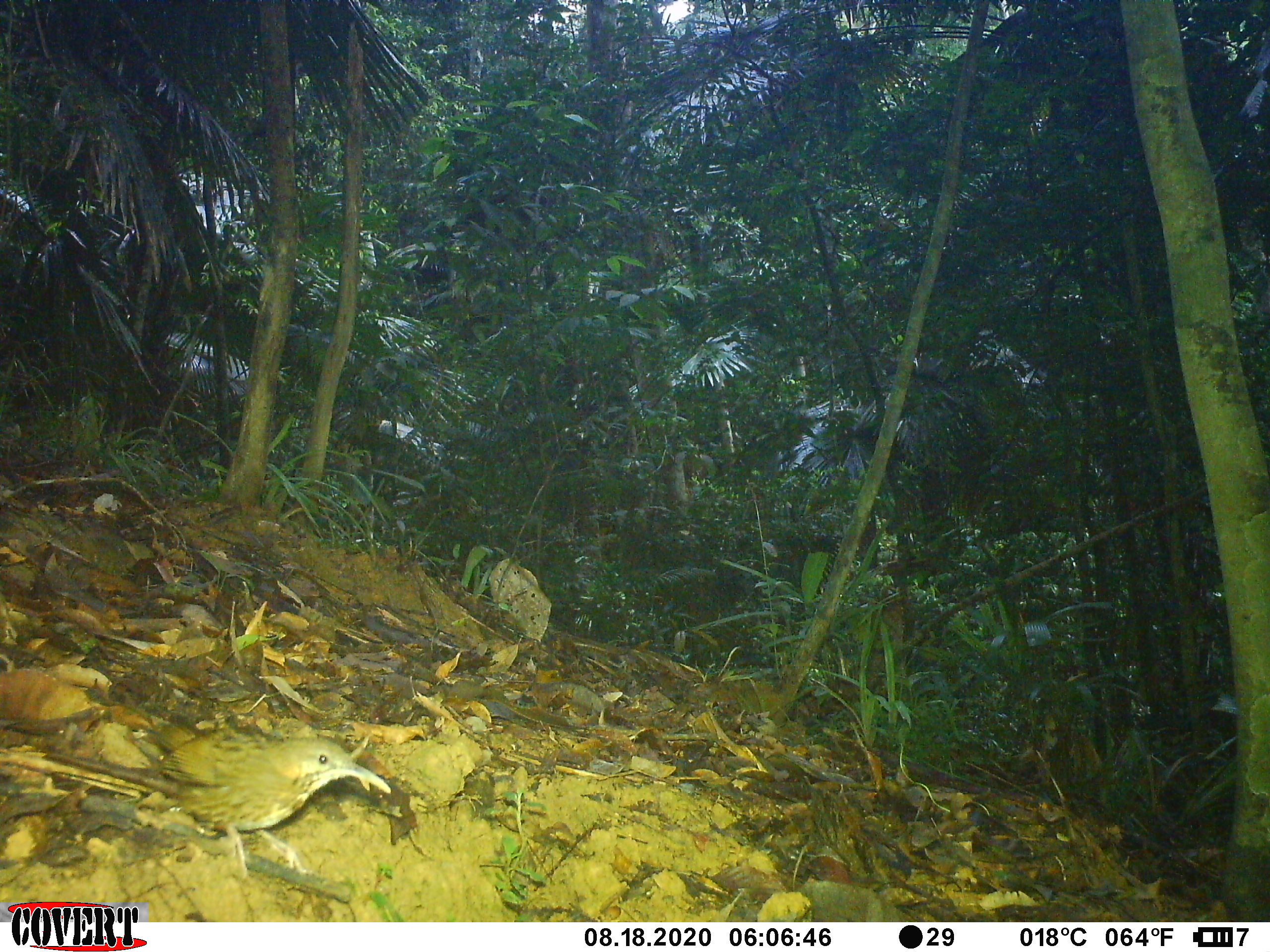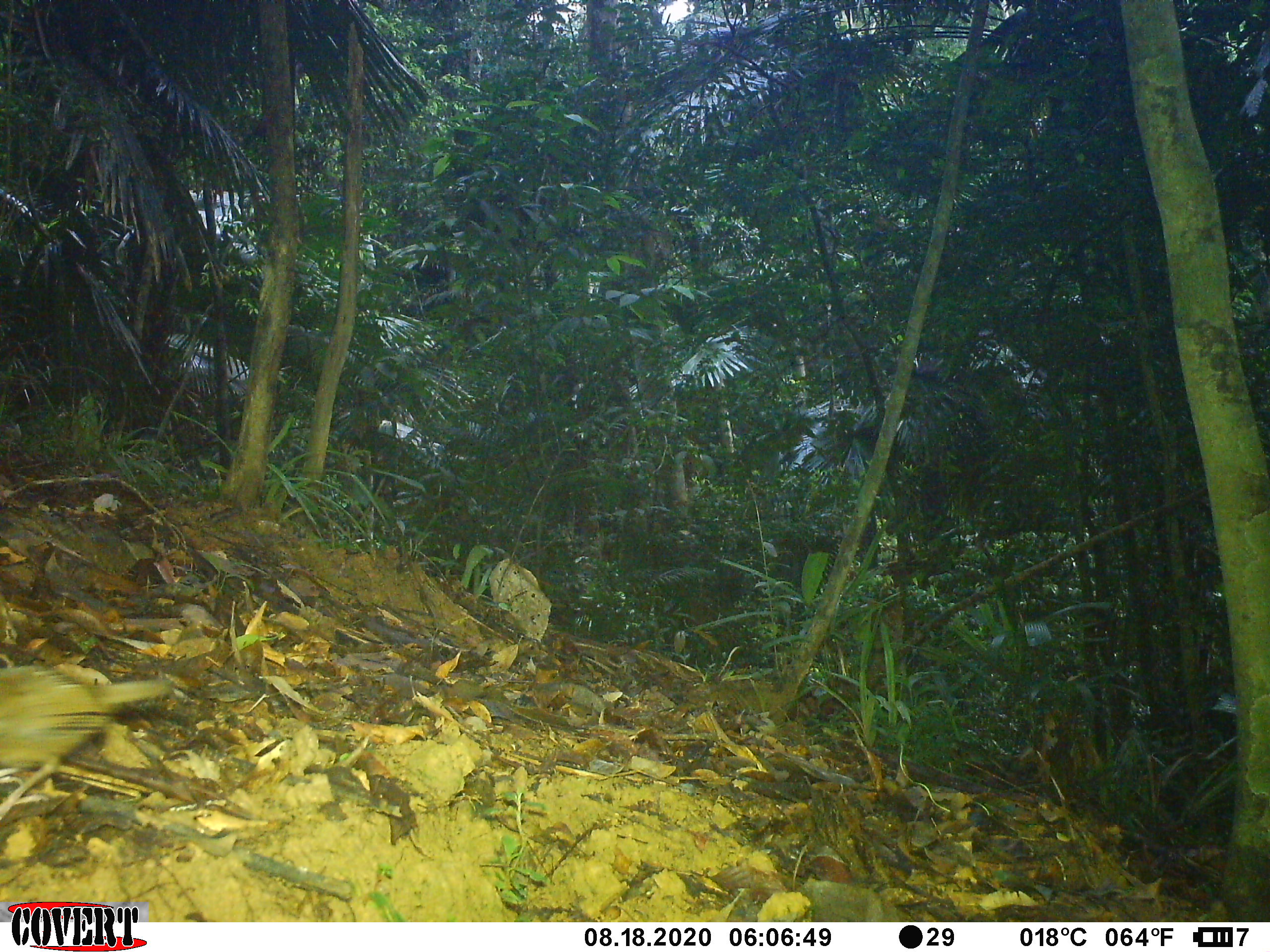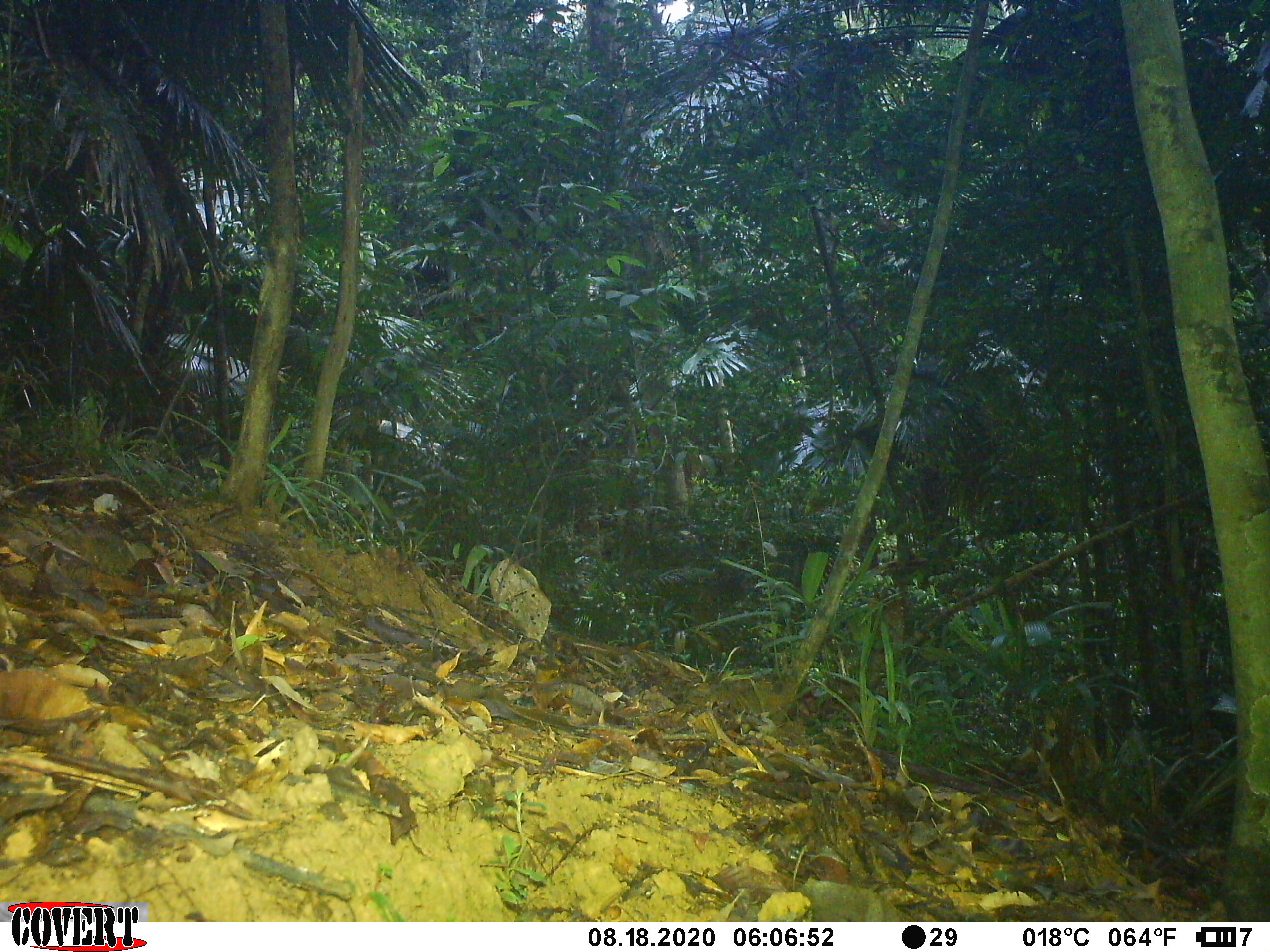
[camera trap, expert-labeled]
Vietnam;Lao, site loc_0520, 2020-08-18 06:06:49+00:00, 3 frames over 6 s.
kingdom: Animalia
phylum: Chordata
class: Aves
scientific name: Aves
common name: bird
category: unidentified bird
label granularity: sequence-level